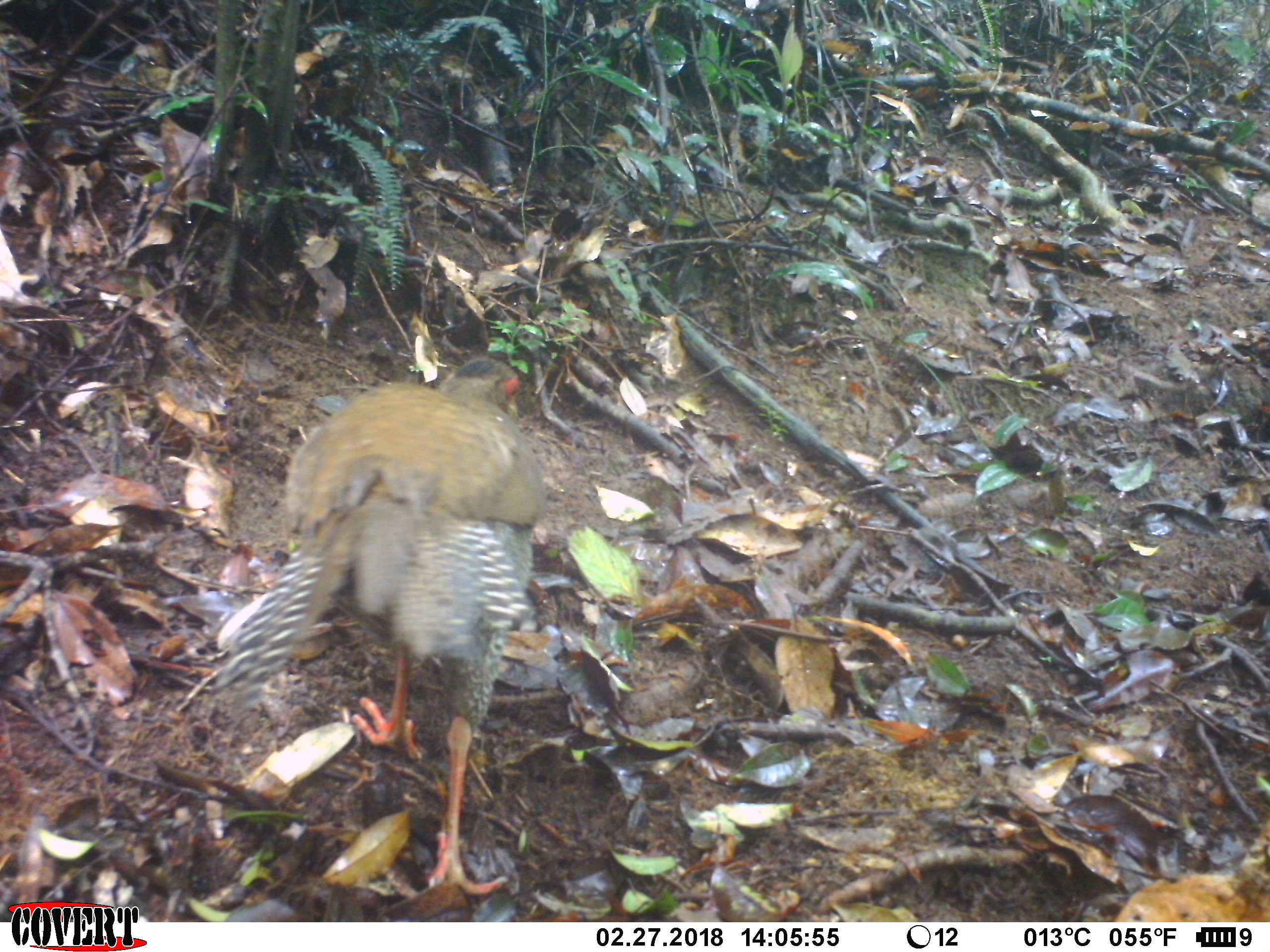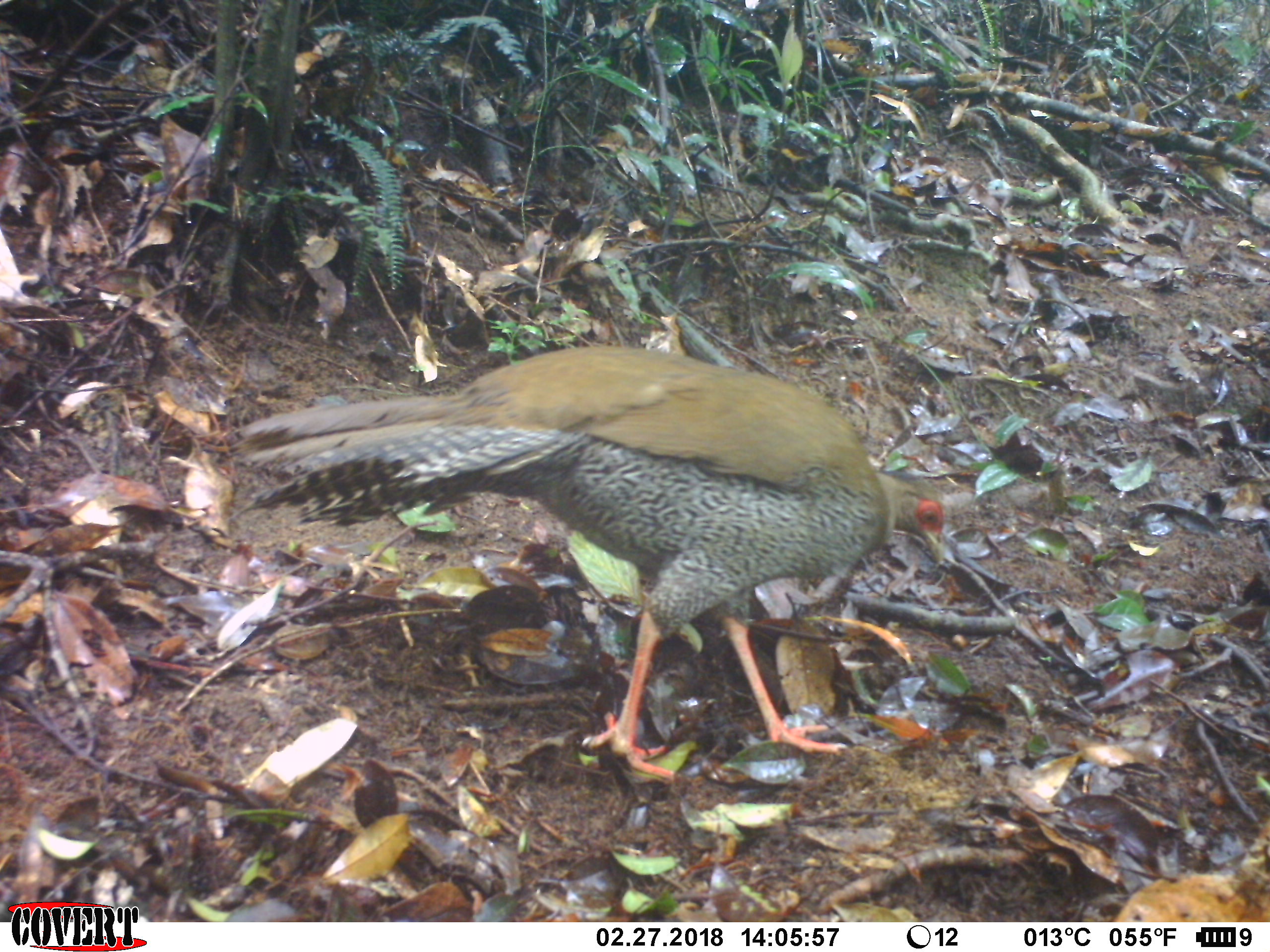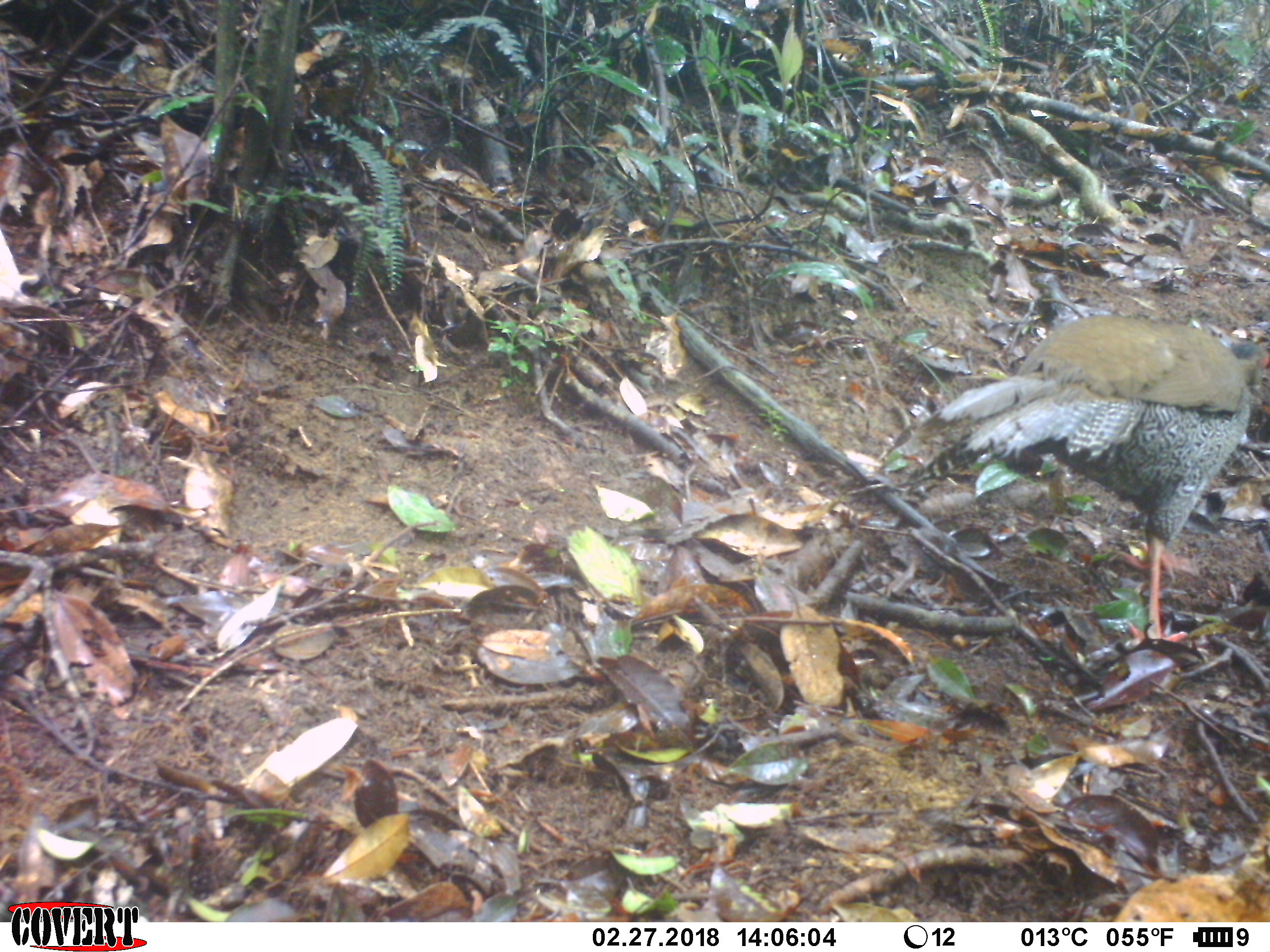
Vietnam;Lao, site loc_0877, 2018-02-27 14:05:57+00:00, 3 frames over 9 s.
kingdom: Animalia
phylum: Chordata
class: Aves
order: Galliformes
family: Phasianidae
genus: Lophura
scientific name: Lophura nycthemera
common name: silver pheasant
Silver pheasant (Lophura nycthemera). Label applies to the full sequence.